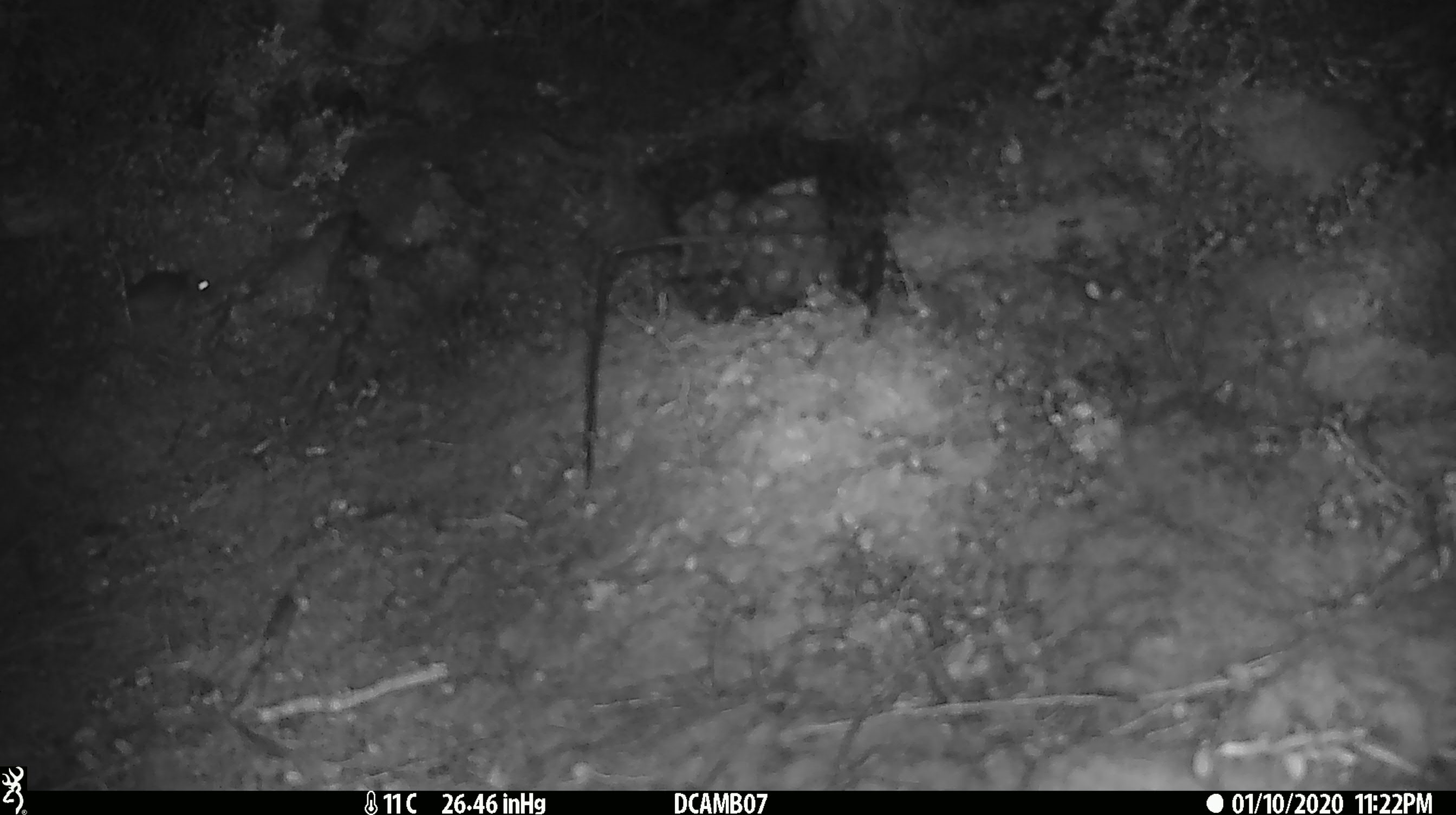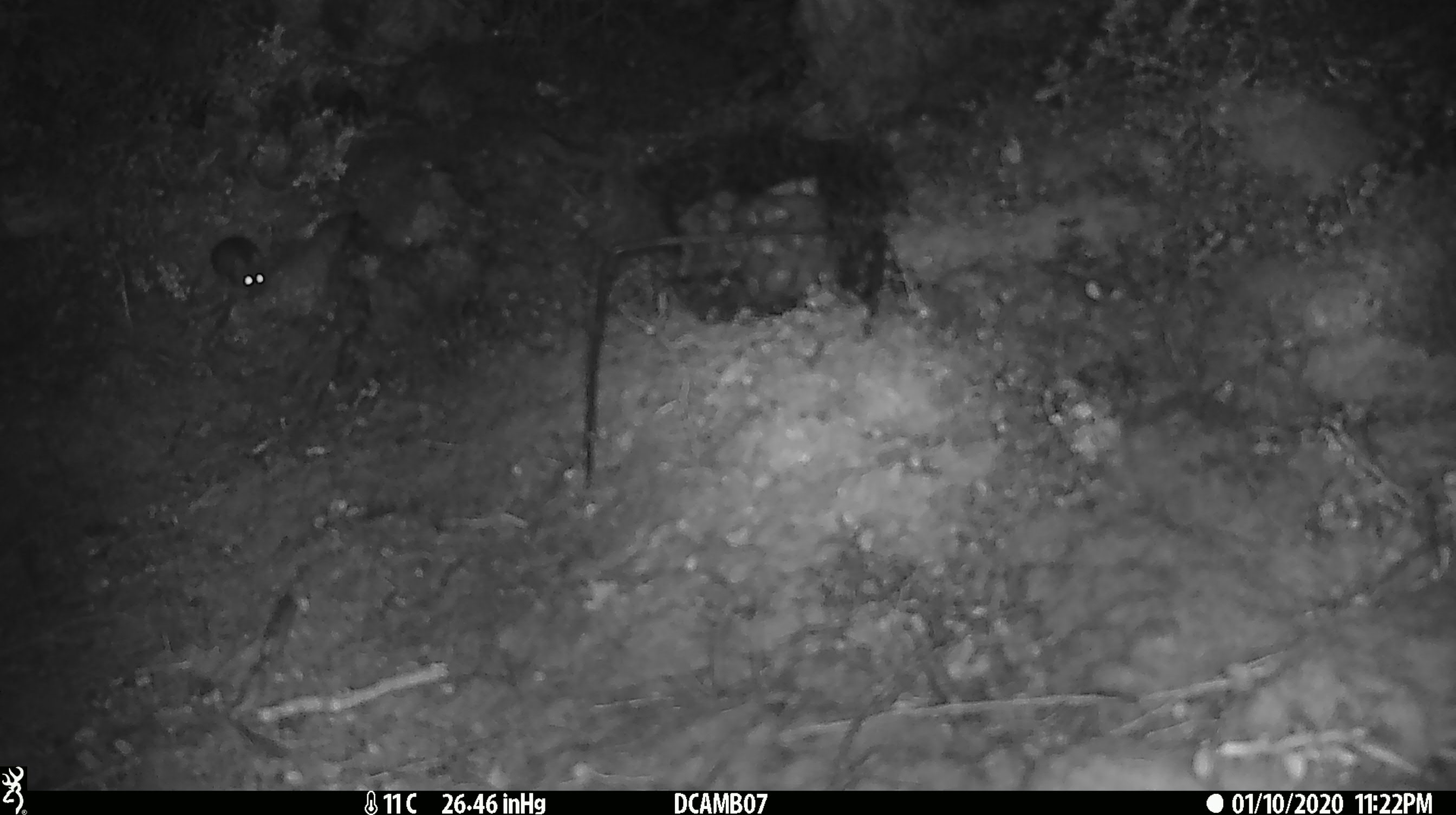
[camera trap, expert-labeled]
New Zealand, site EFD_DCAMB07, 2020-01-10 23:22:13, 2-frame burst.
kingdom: Animalia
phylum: Chordata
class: Mammalia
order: Rodentia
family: Muridae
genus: Mus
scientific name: Mus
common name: mouse